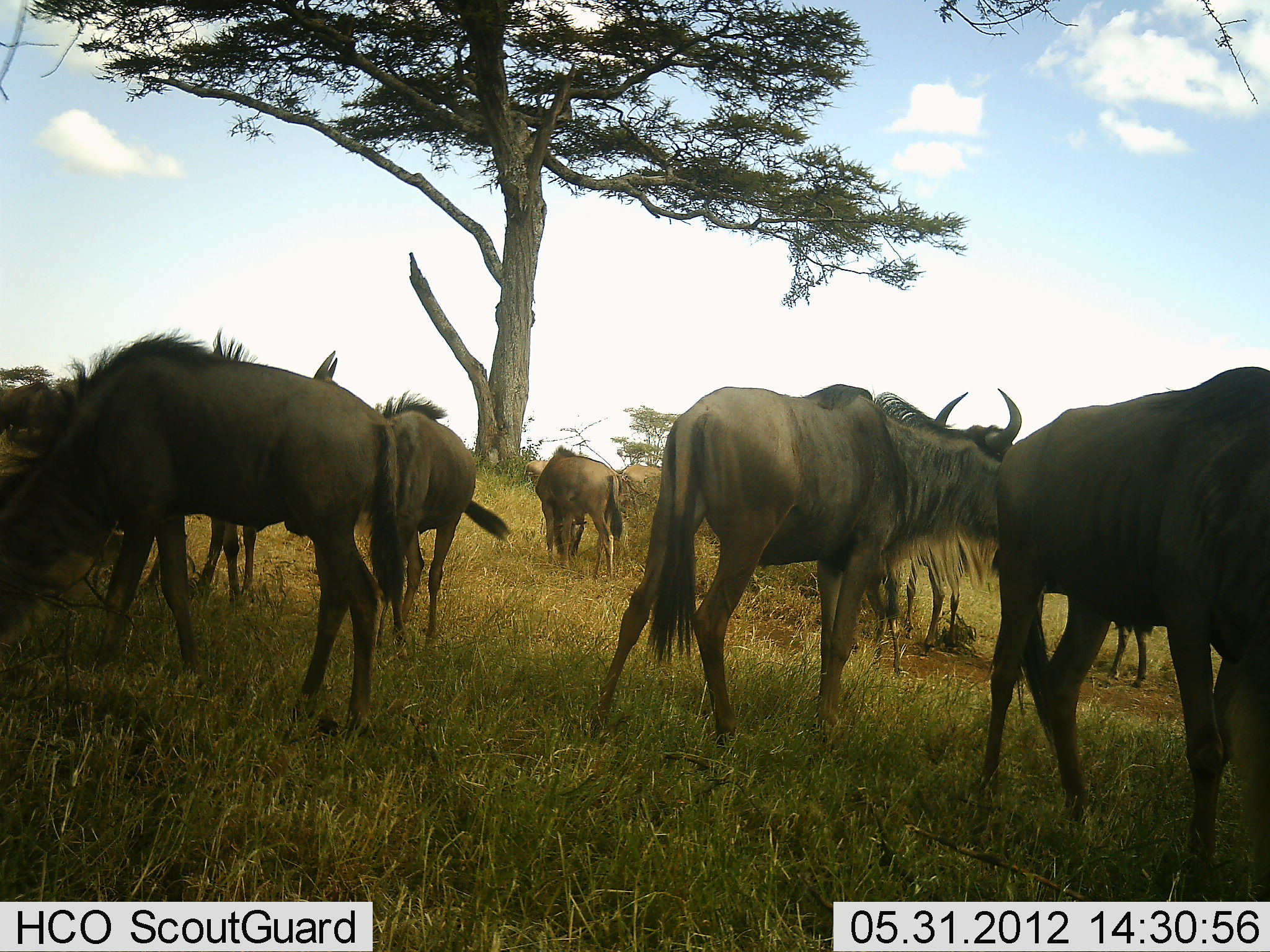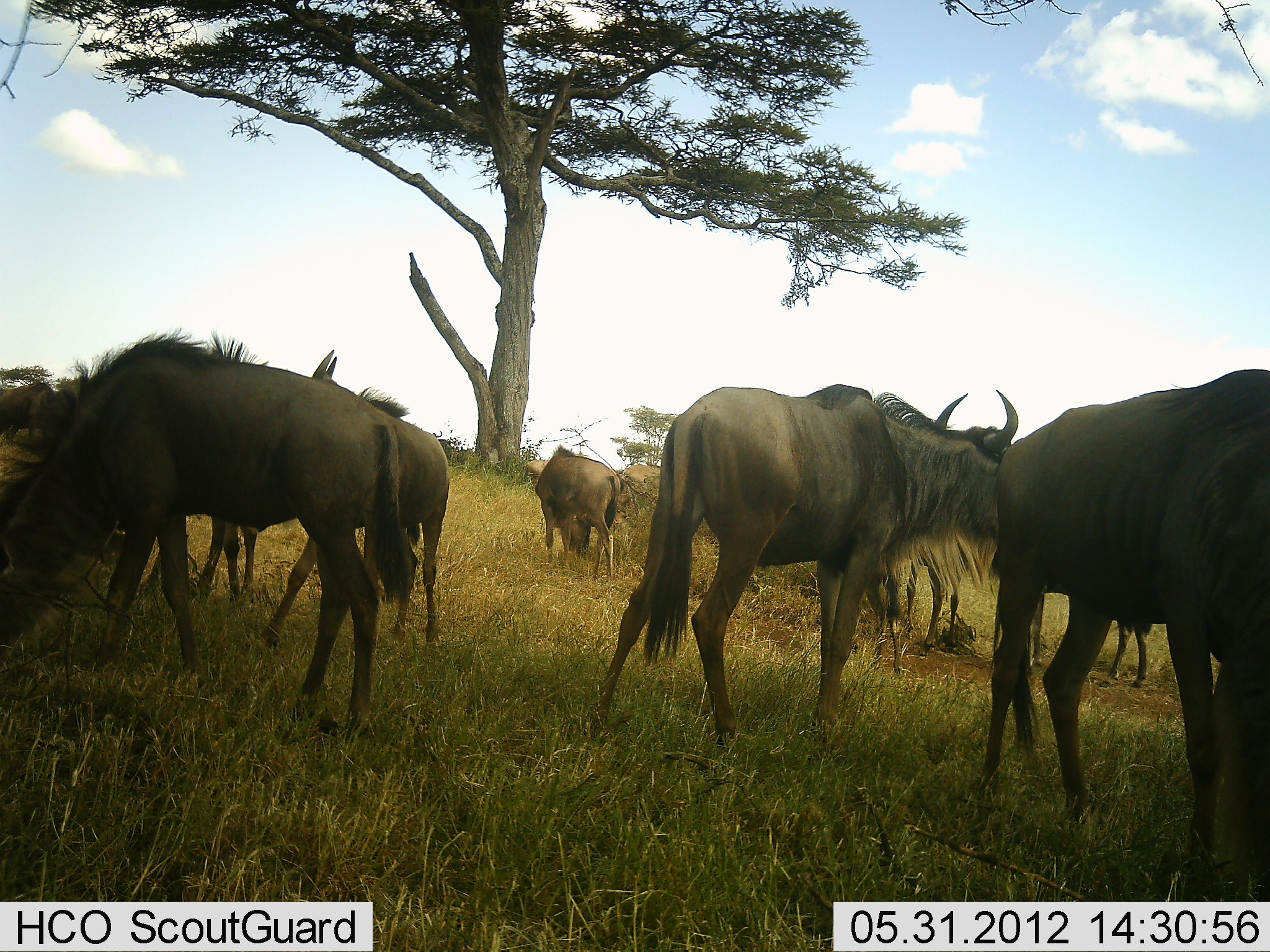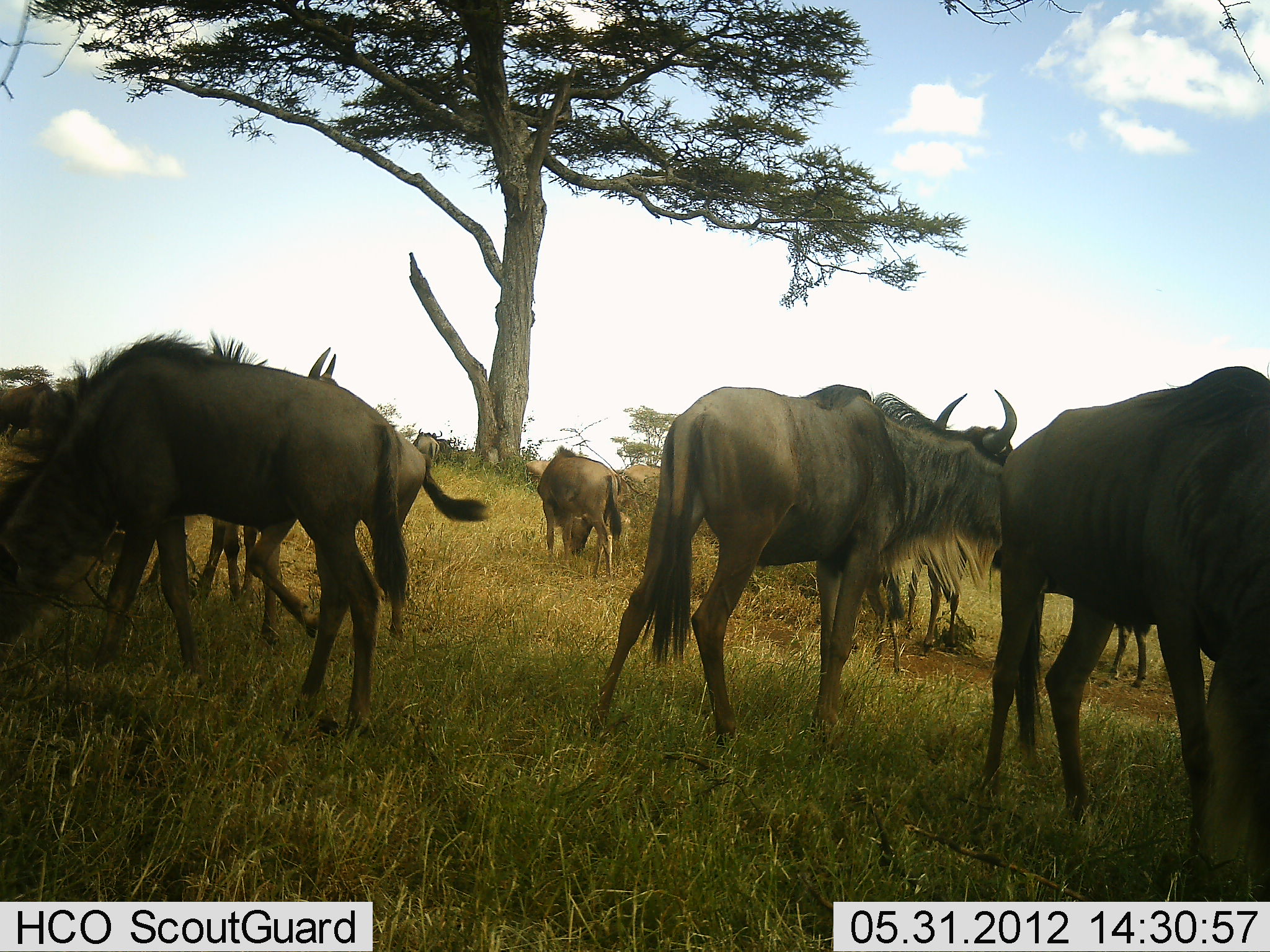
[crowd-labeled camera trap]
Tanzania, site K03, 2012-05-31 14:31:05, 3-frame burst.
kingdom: Animalia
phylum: Chordata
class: Mammalia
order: Artiodactyla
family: Bovidae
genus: Connochaetes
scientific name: Connochaetes taurinus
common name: blue wildebeest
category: wildebeest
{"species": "wildebeest (blue wildebeest) (Connochaetes taurinus)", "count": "8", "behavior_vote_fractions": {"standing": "90%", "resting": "10%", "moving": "20%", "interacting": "10%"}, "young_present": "0%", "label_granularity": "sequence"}